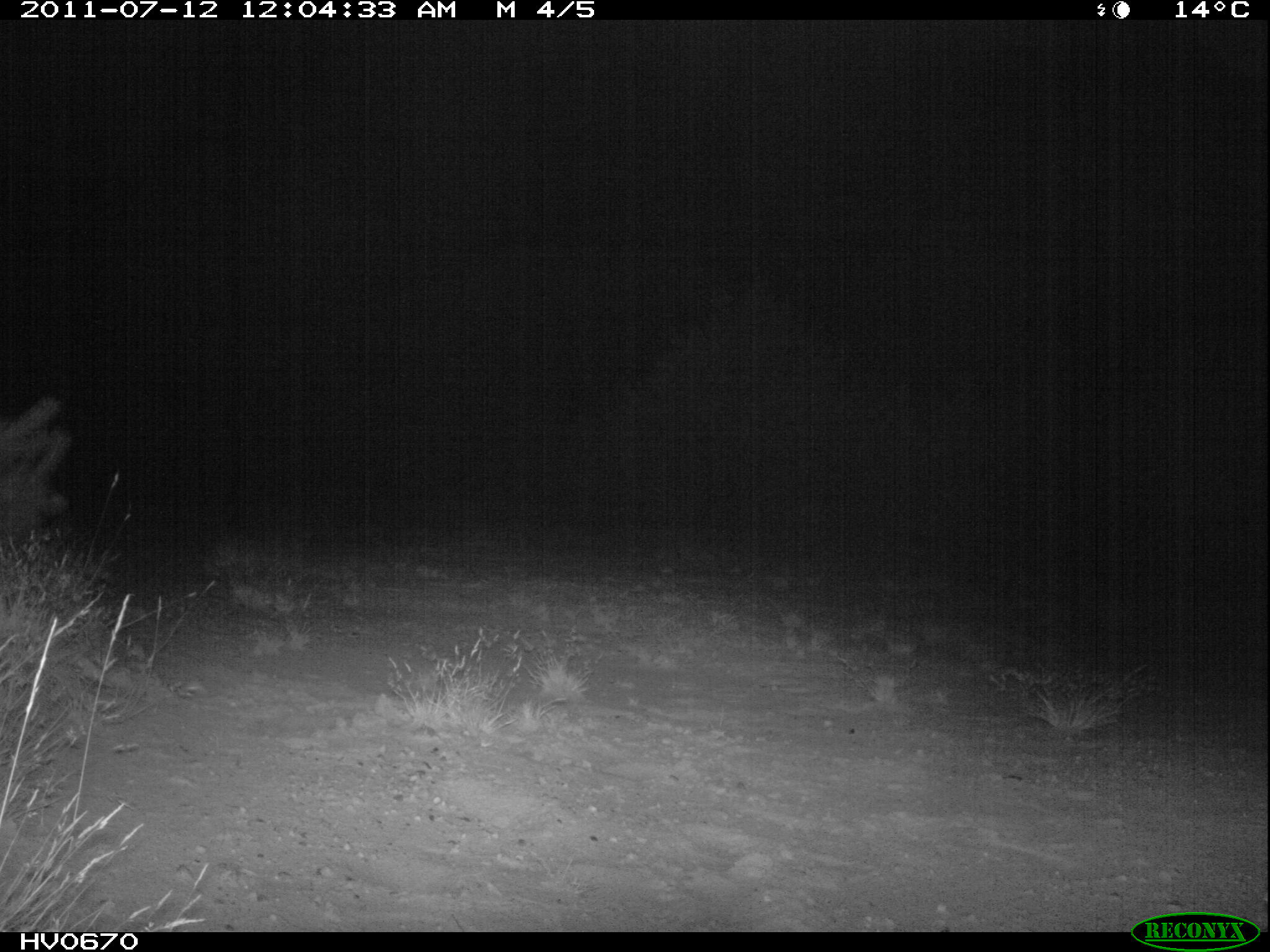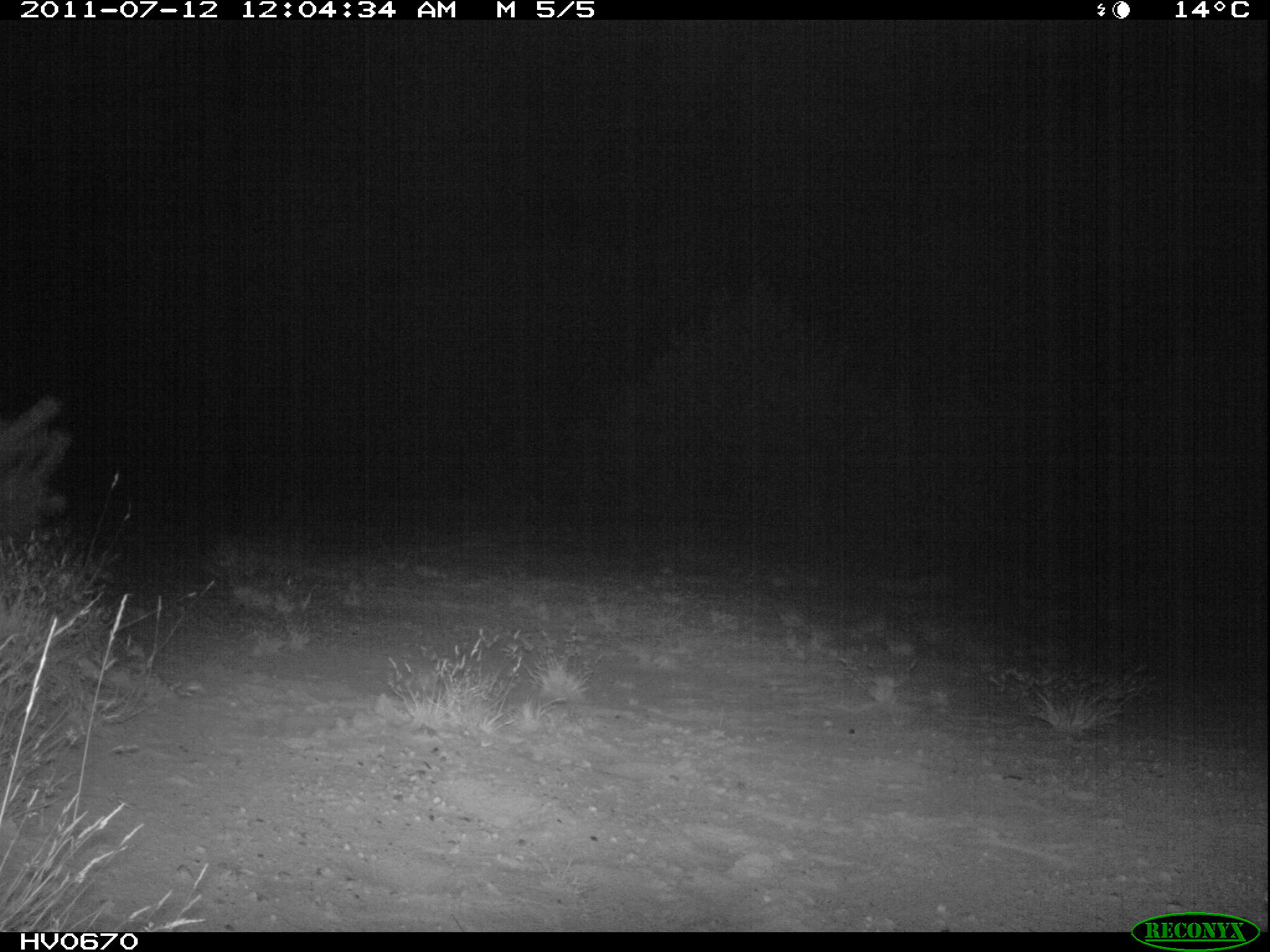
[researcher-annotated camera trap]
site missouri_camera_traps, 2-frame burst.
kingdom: Animalia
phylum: Chordata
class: Mammalia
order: Lagomorpha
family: Leporidae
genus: Lepus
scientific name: Lepus europaeus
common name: european hare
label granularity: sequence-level